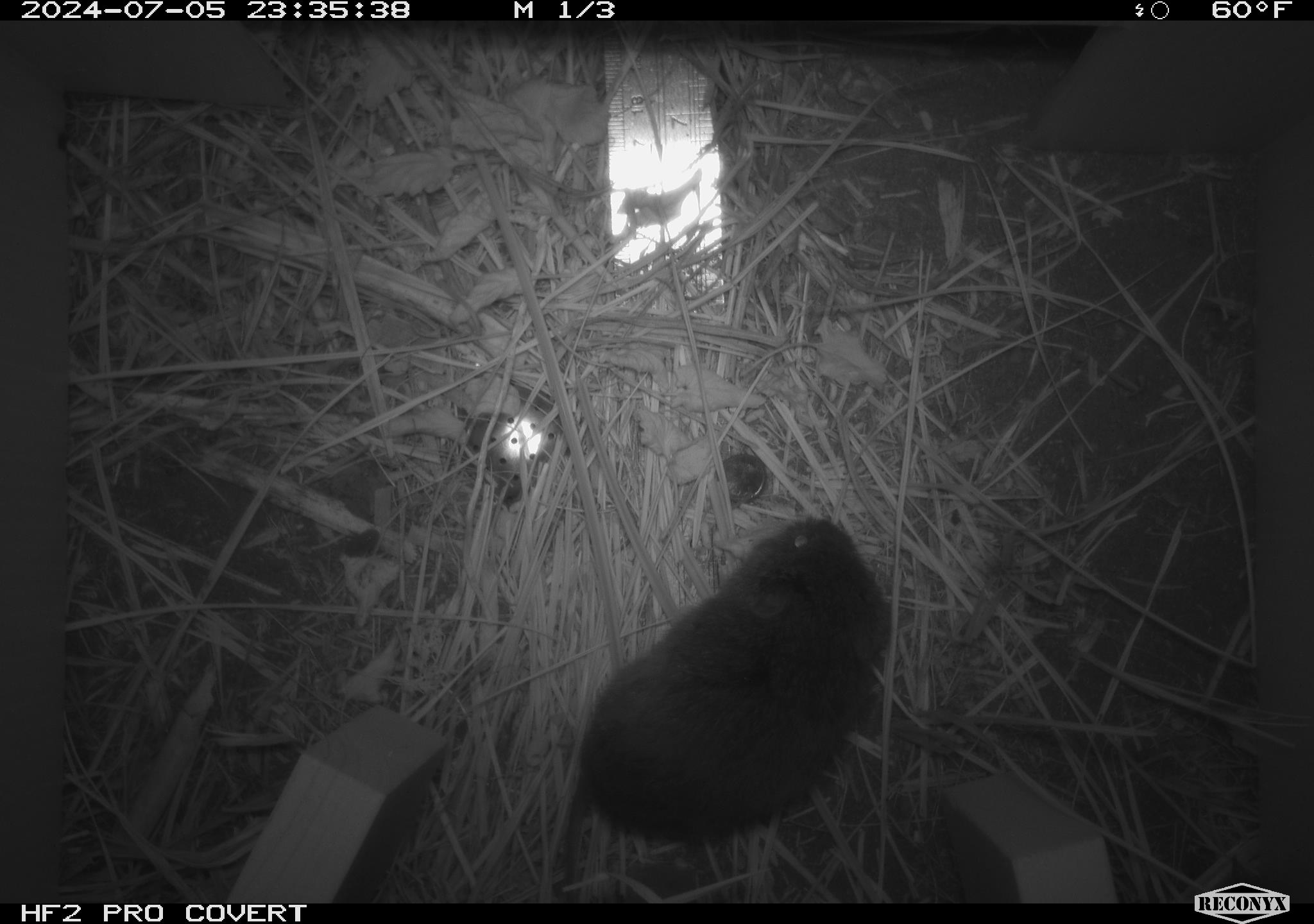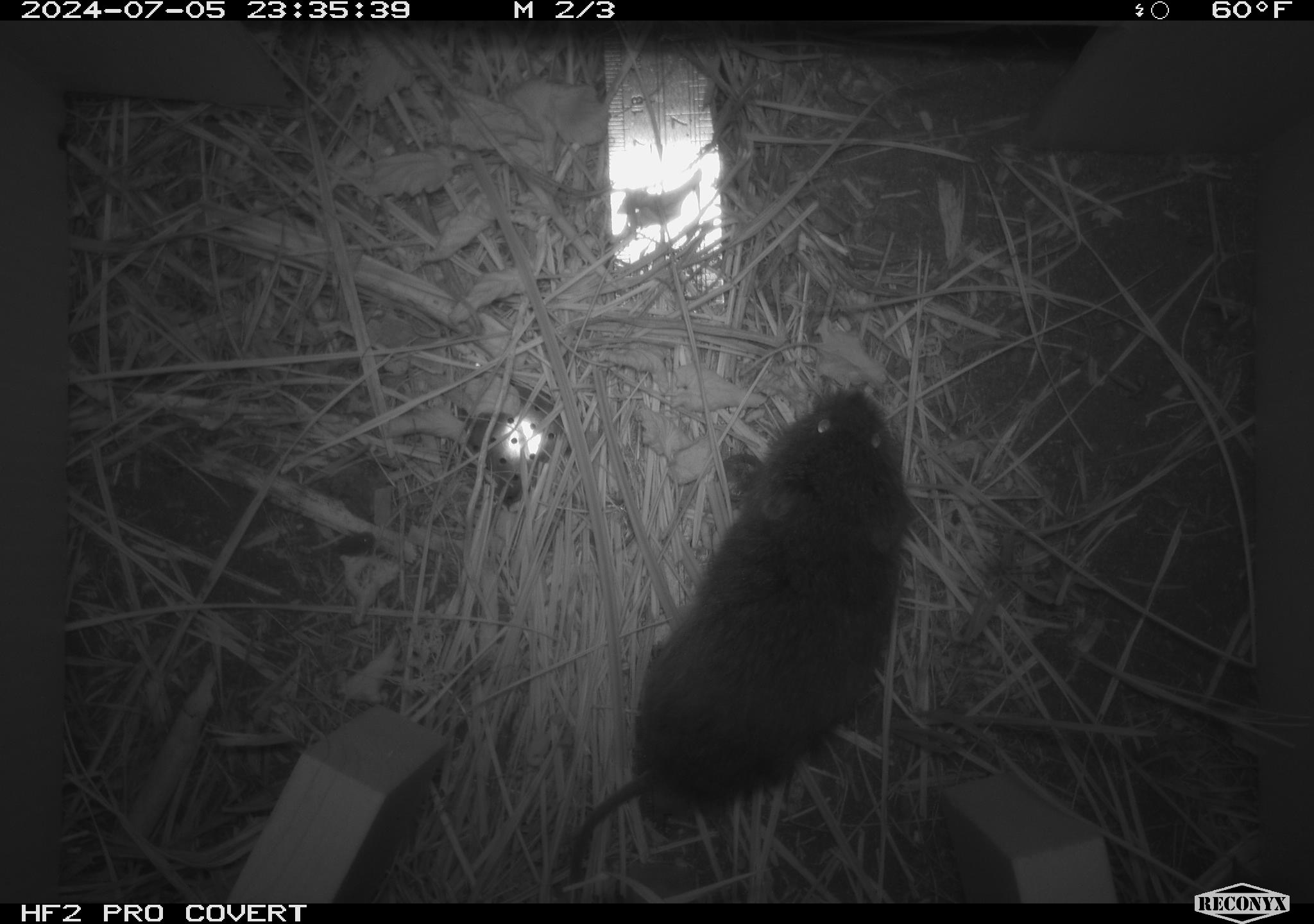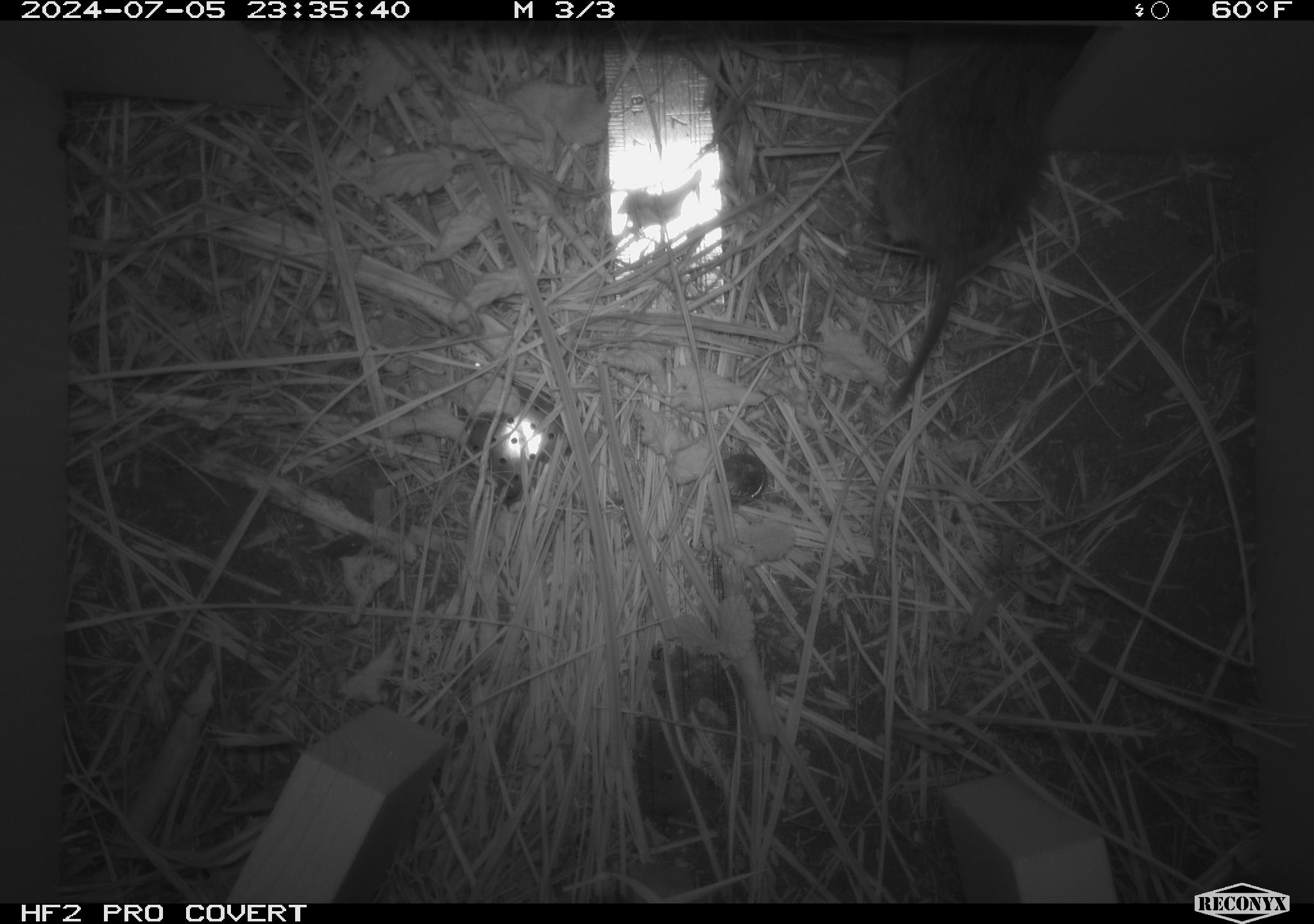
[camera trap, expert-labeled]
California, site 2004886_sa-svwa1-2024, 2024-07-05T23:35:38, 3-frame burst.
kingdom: Animalia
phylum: Chordata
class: Mammalia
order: Rodentia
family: Cricetidae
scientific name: Arvicolinae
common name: voles, lemmings, and muskrats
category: arvicolinae subfamily